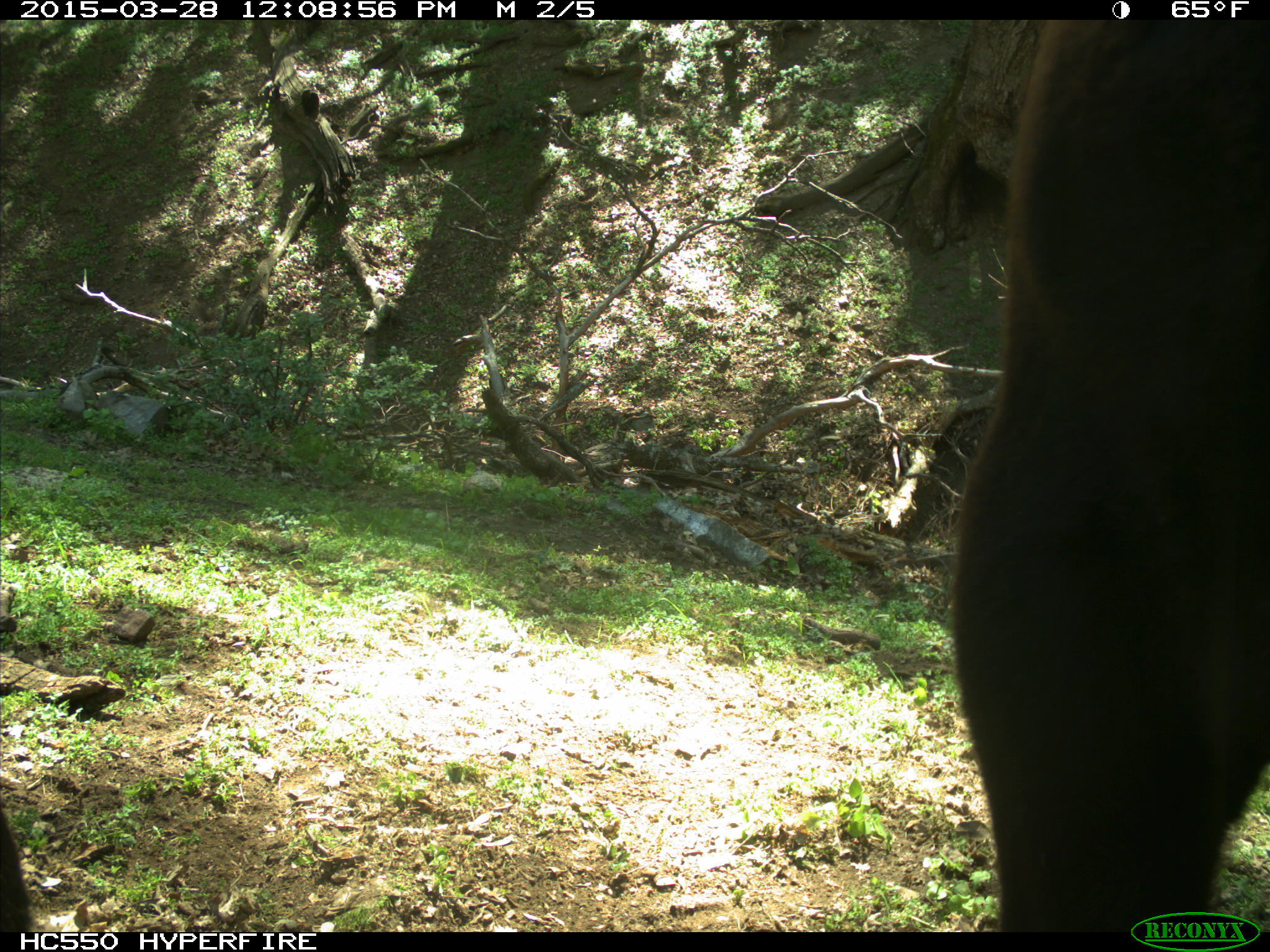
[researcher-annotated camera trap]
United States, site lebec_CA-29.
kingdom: Animalia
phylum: Chordata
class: Mammalia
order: Artiodactyla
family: Bovidae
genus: Bos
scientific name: Bos taurus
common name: domestic cow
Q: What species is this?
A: Bos taurus (domestic cow).